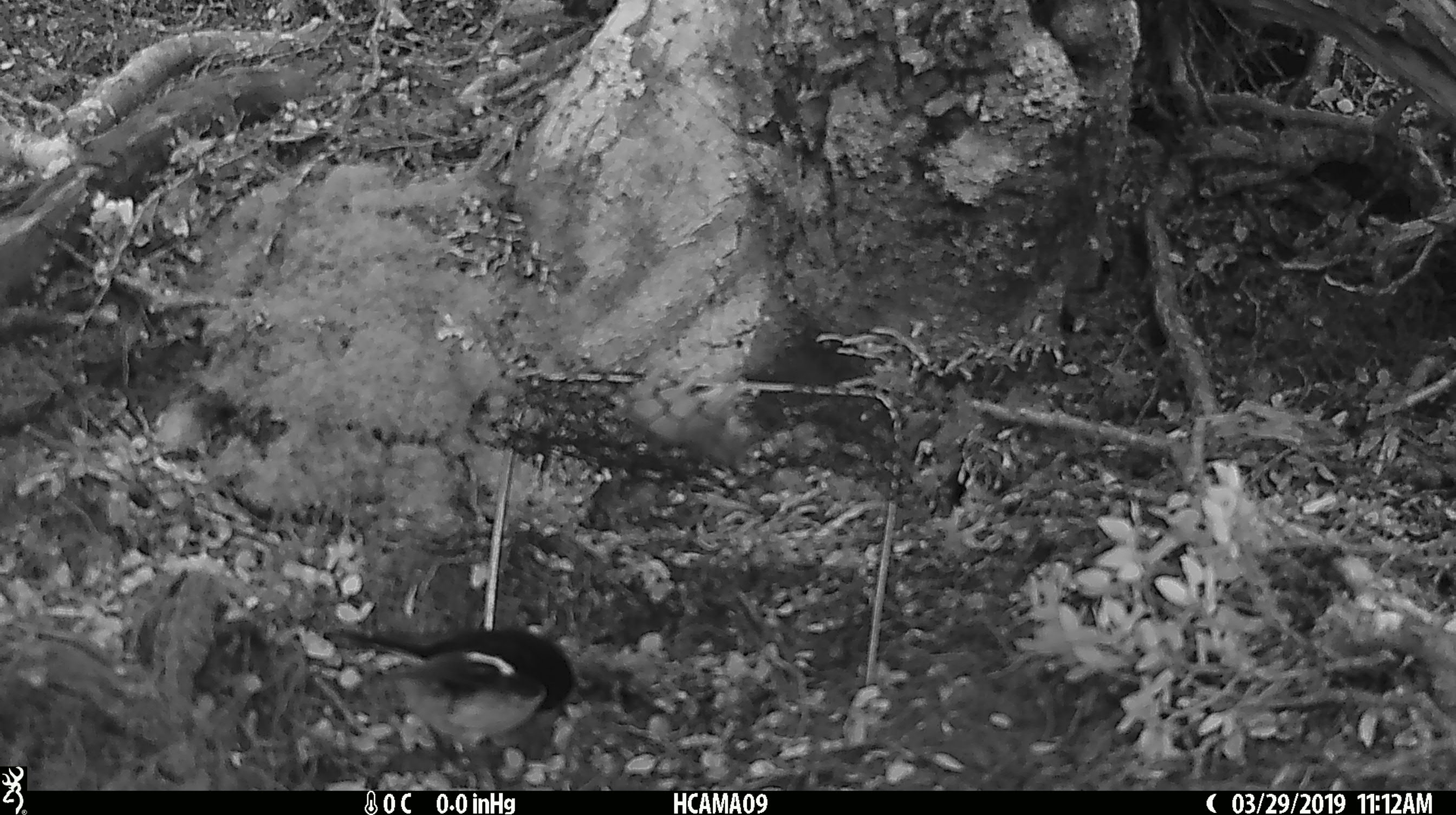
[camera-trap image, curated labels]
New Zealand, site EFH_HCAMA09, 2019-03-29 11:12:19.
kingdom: Animalia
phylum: Chordata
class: Aves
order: Passeriformes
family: Petroicidae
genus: Petroica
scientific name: Petroica macrocephala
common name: tomtit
Tomtit (Petroica macrocephala).